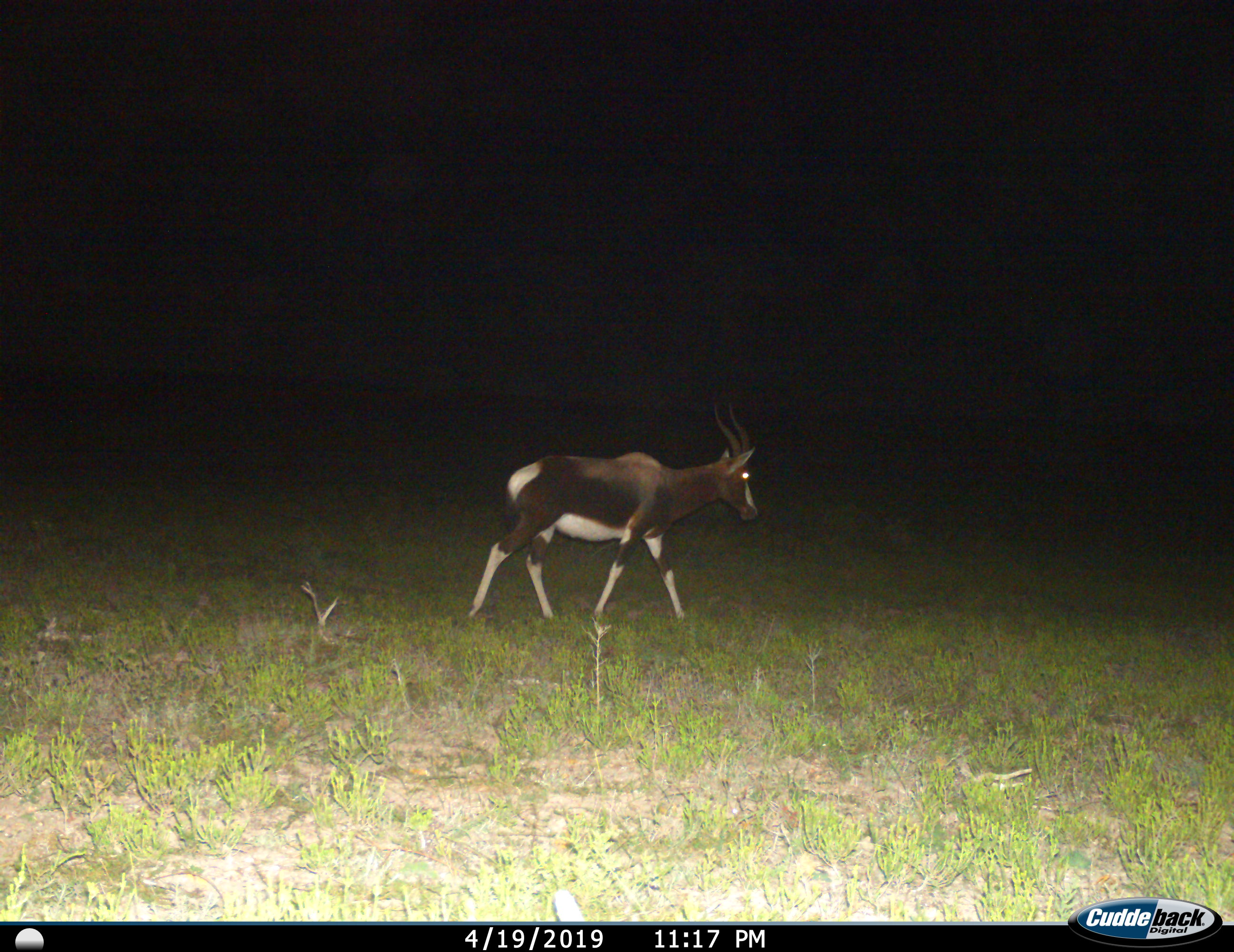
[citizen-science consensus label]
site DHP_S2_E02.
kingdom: Animalia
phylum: Chordata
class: Mammalia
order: Artiodactyla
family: Bovidae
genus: Damaliscus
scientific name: Damaliscus pygargus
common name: bontebok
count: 1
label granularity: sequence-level